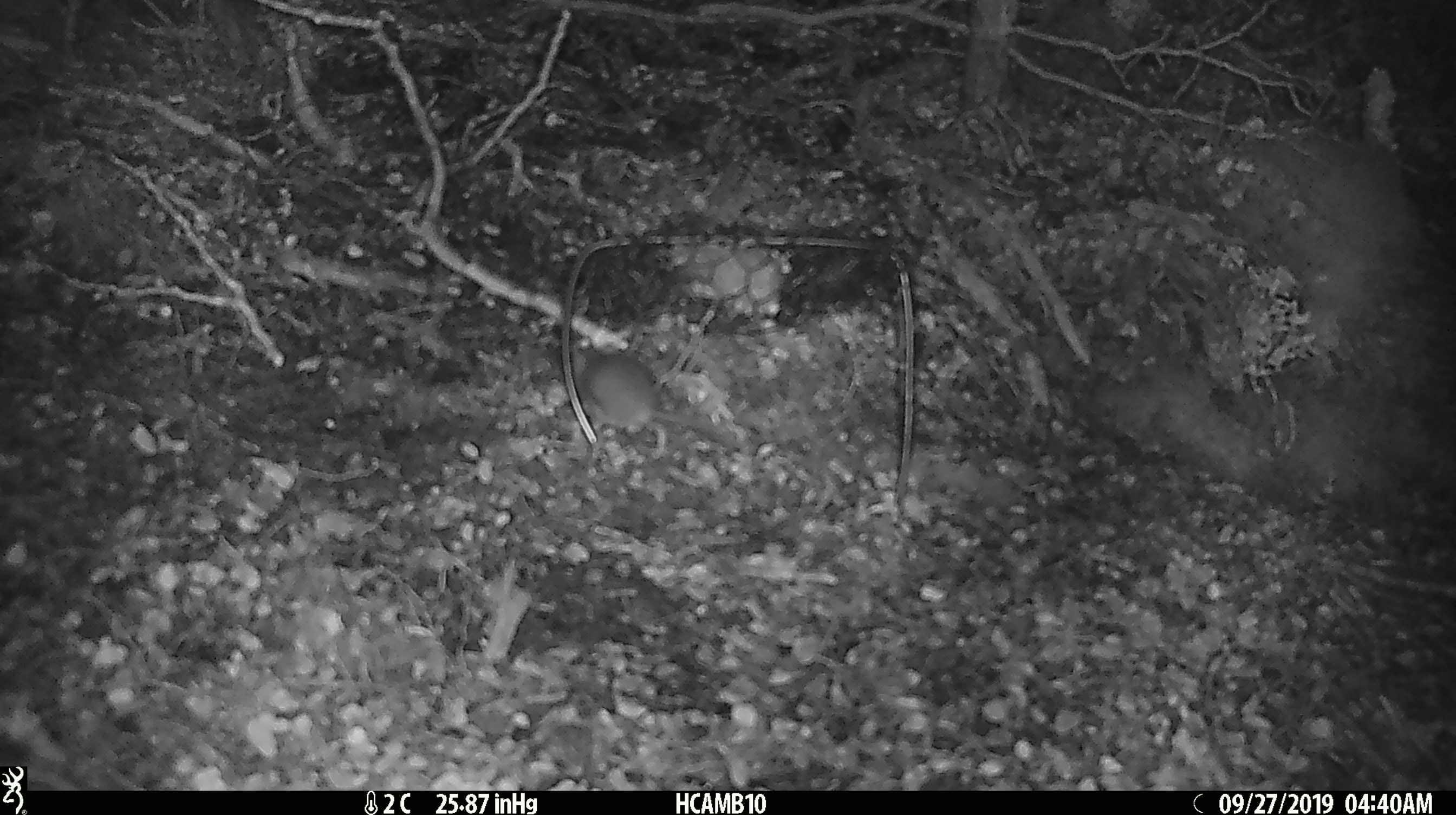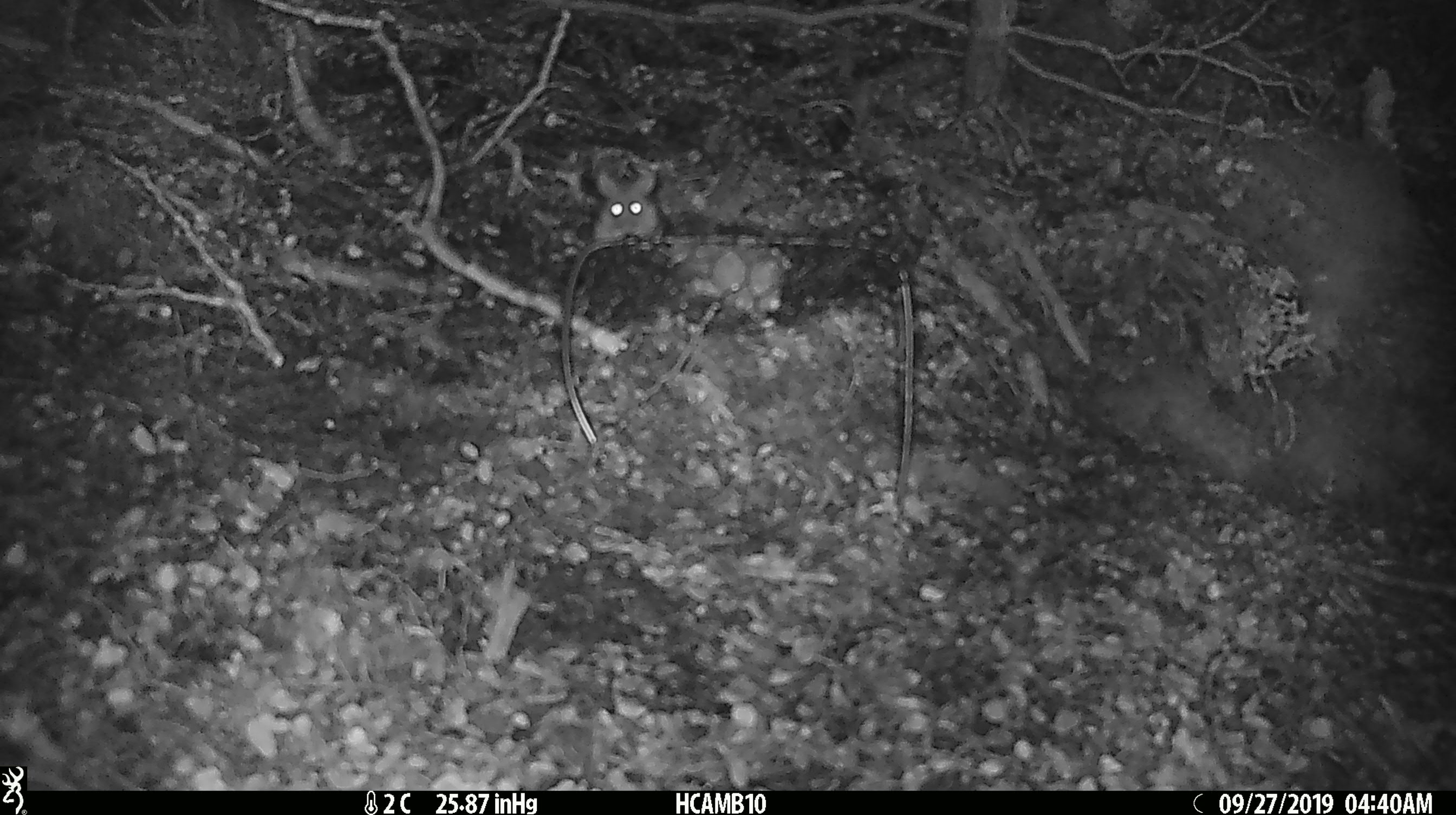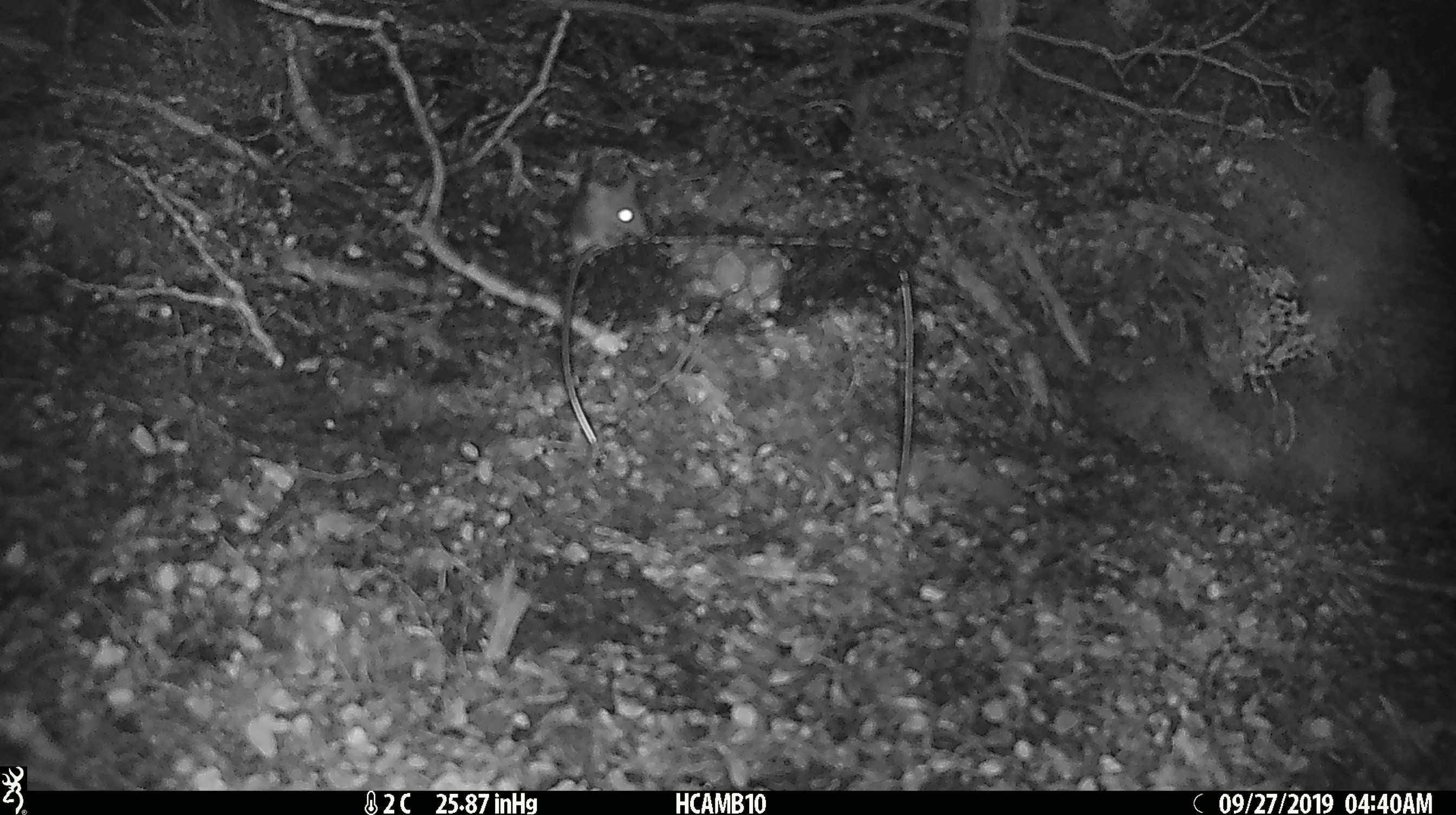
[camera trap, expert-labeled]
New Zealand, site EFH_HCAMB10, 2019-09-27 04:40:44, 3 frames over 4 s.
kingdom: Animalia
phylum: Chordata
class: Mammalia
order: Rodentia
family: Muridae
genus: Mus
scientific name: Mus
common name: mouse